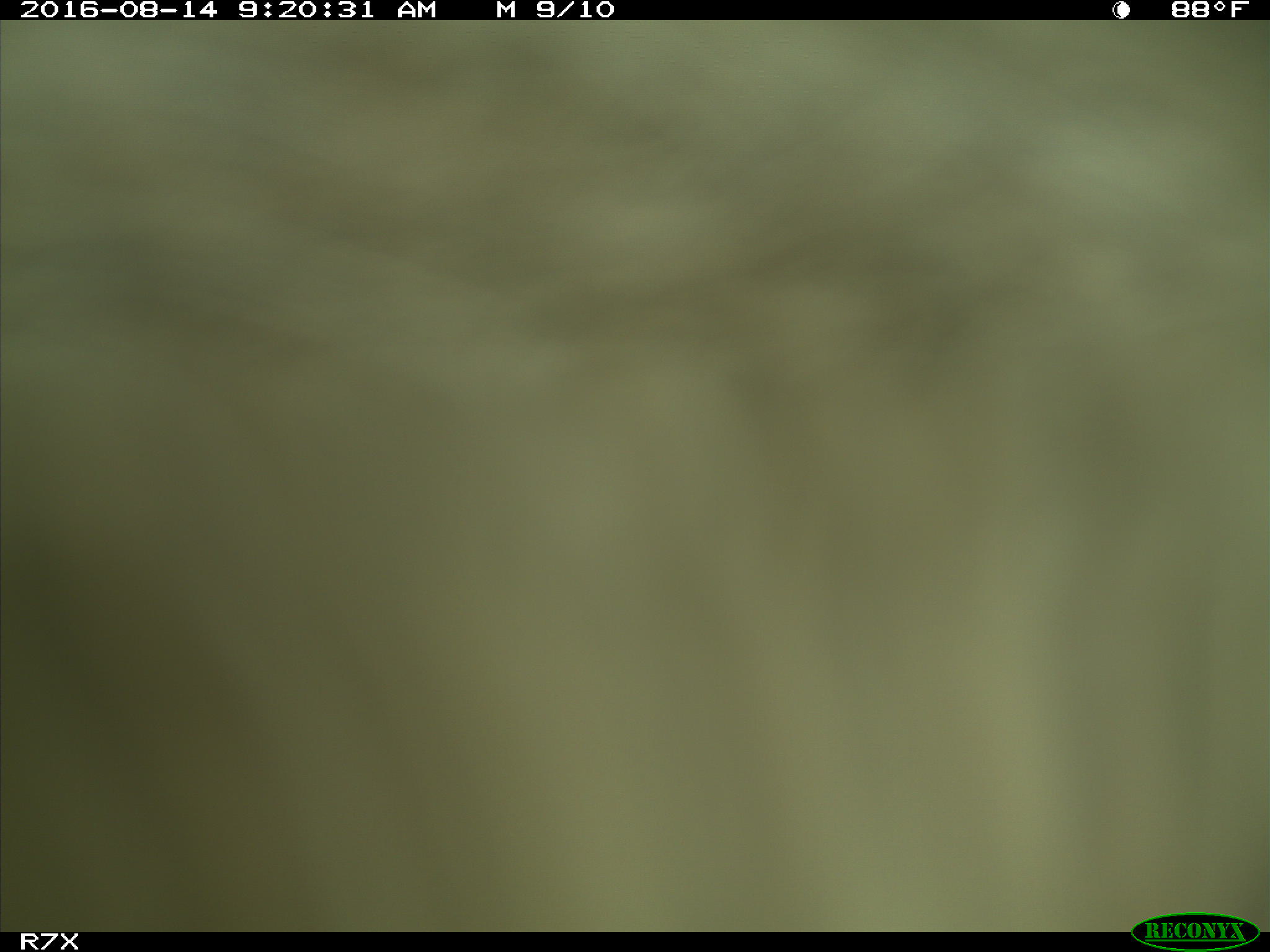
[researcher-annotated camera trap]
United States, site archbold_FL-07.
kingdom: Animalia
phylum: Chordata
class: Mammalia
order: Artiodactyla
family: Bovidae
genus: Bos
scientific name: Bos taurus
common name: domestic cow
Bos taurus (domestic cow).